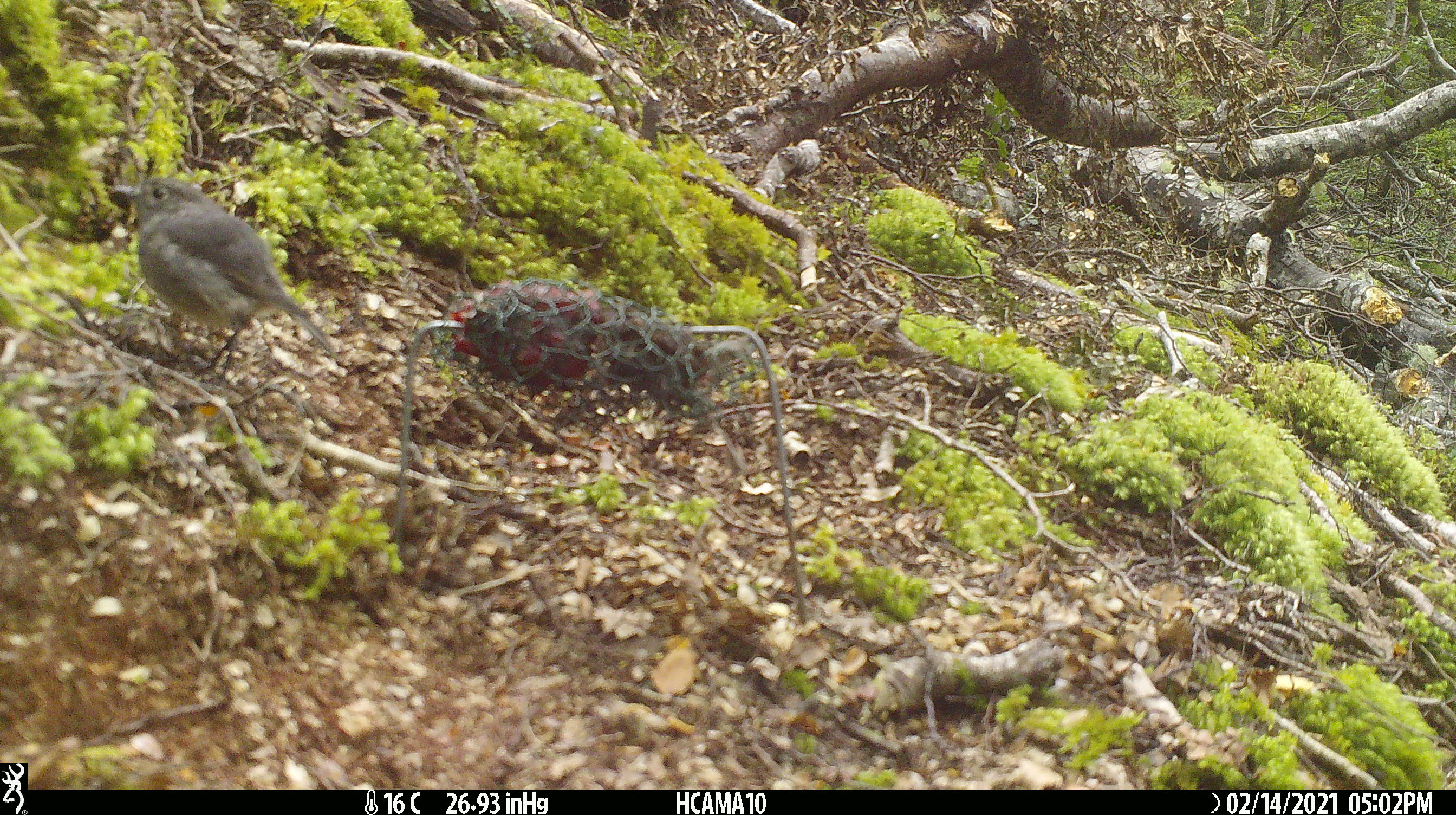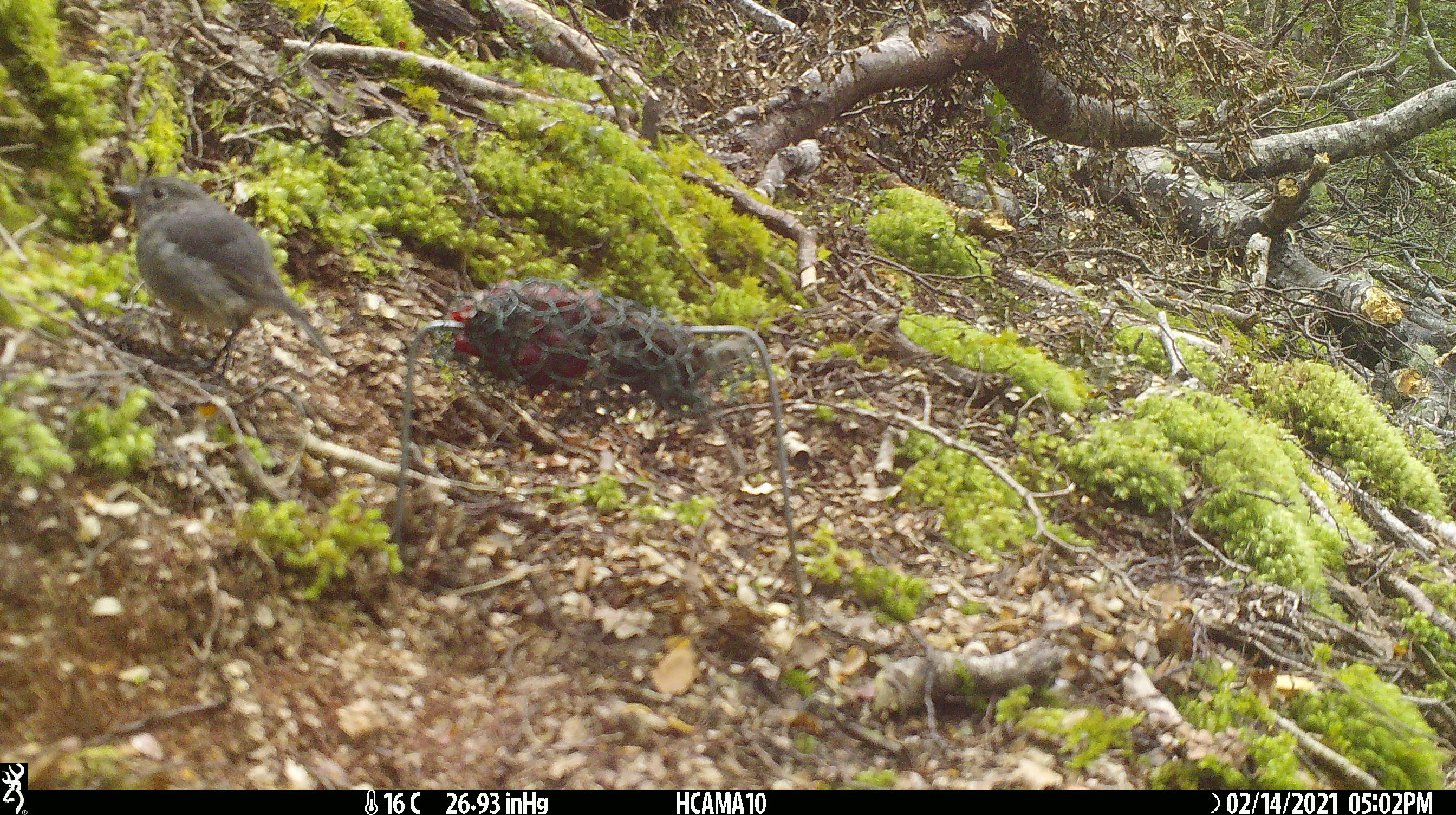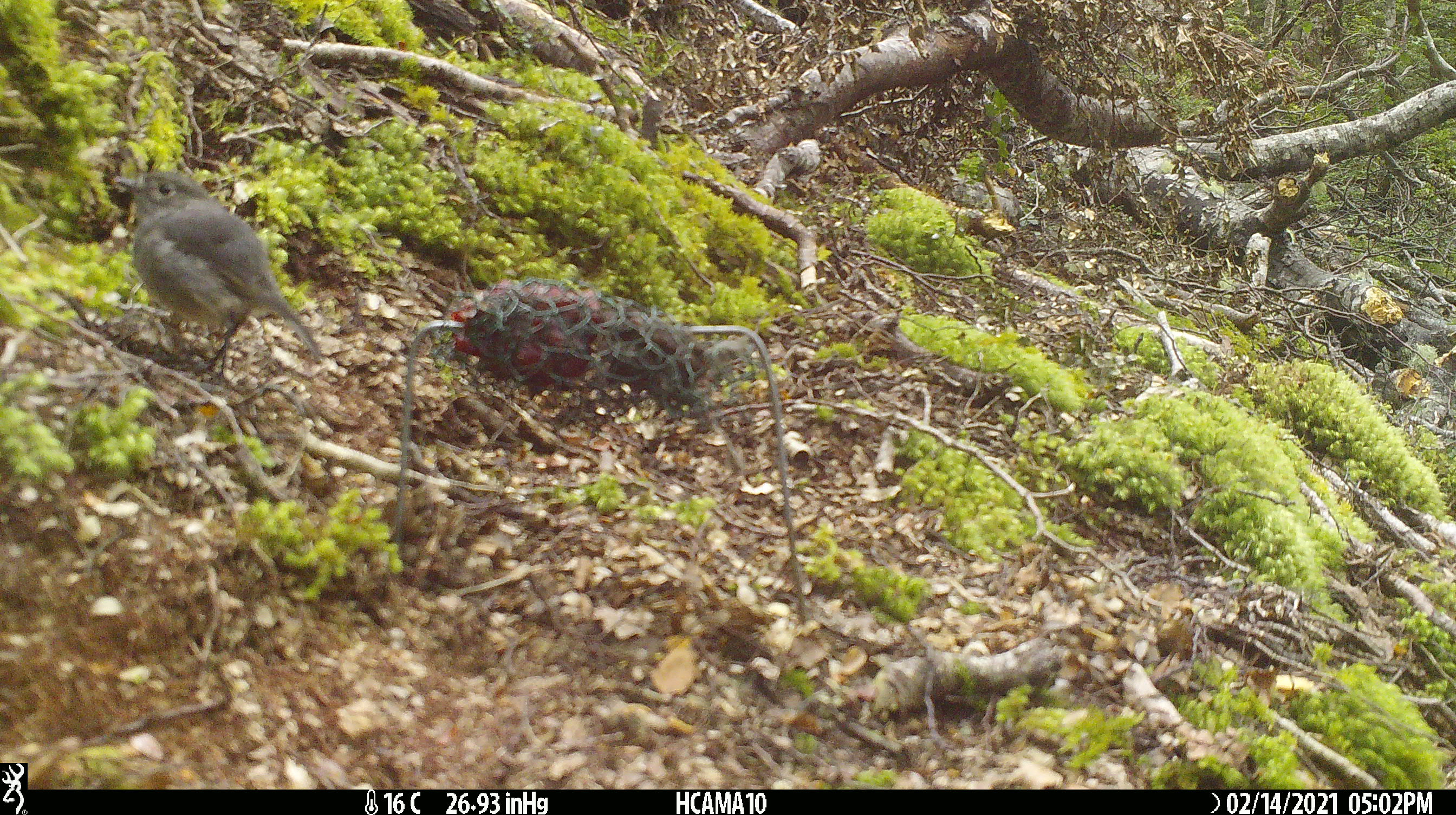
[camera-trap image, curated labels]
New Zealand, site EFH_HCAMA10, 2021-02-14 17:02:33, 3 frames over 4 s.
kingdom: Animalia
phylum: Chordata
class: Aves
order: Passeriformes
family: Petroicidae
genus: Petroica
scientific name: Petroica australis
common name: new zealand robin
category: robin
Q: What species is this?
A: Robin (new zealand robin) (Petroica australis).